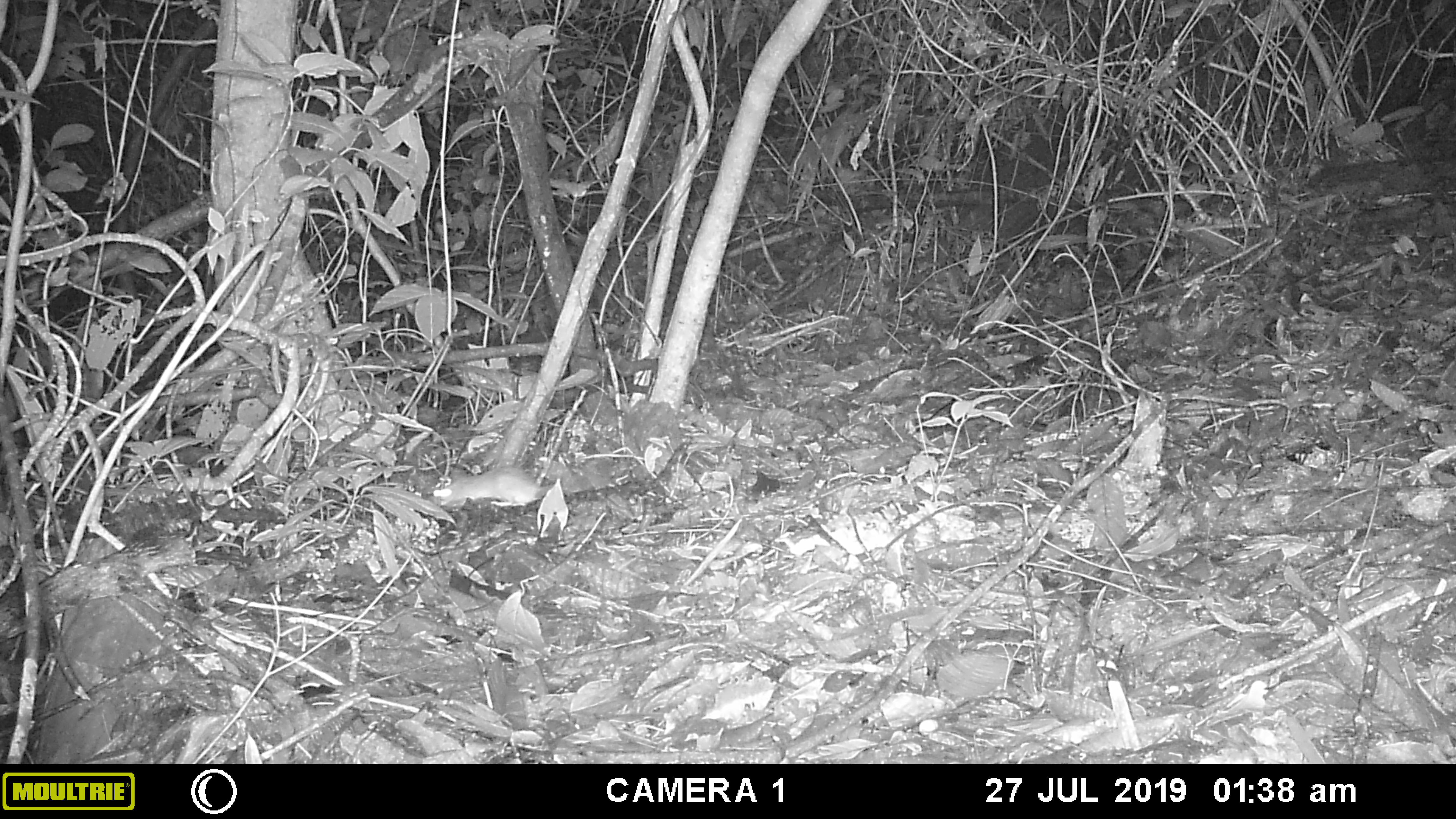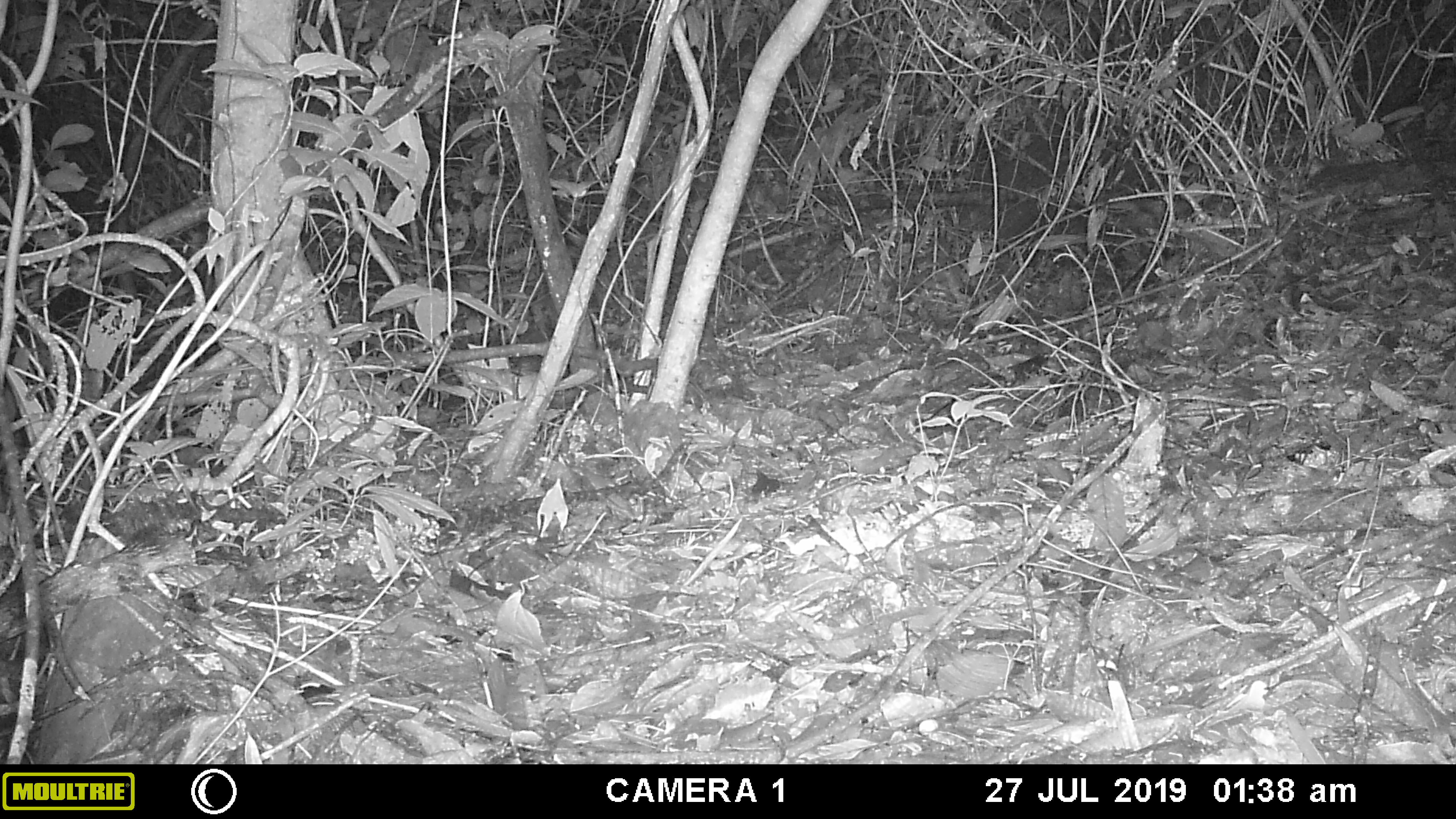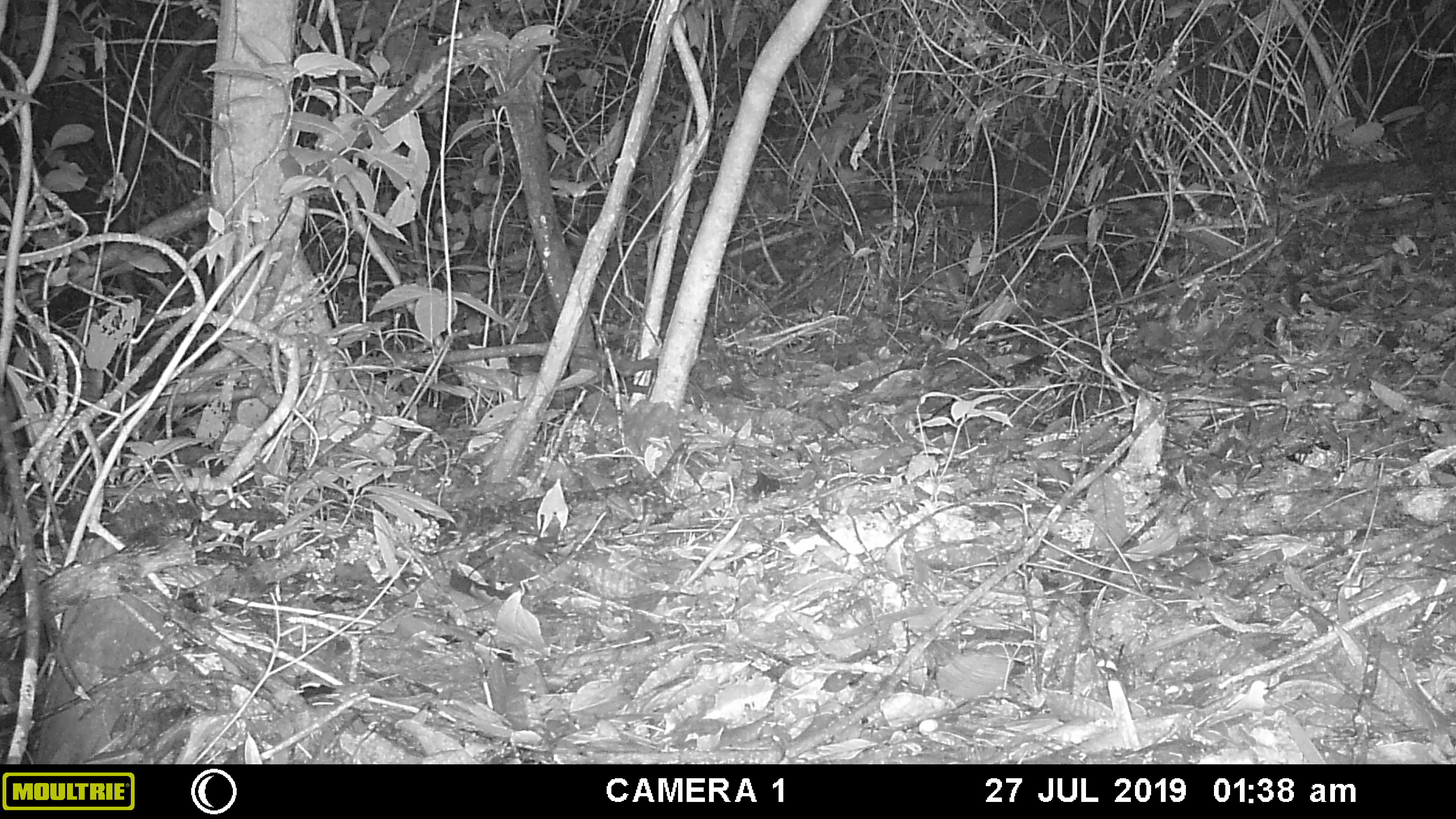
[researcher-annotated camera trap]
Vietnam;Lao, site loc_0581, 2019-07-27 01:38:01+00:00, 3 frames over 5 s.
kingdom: Animalia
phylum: Chordata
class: Mammalia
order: Rodentia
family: Muridae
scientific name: Muridae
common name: old-world mice and rats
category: unidentified murid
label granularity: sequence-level